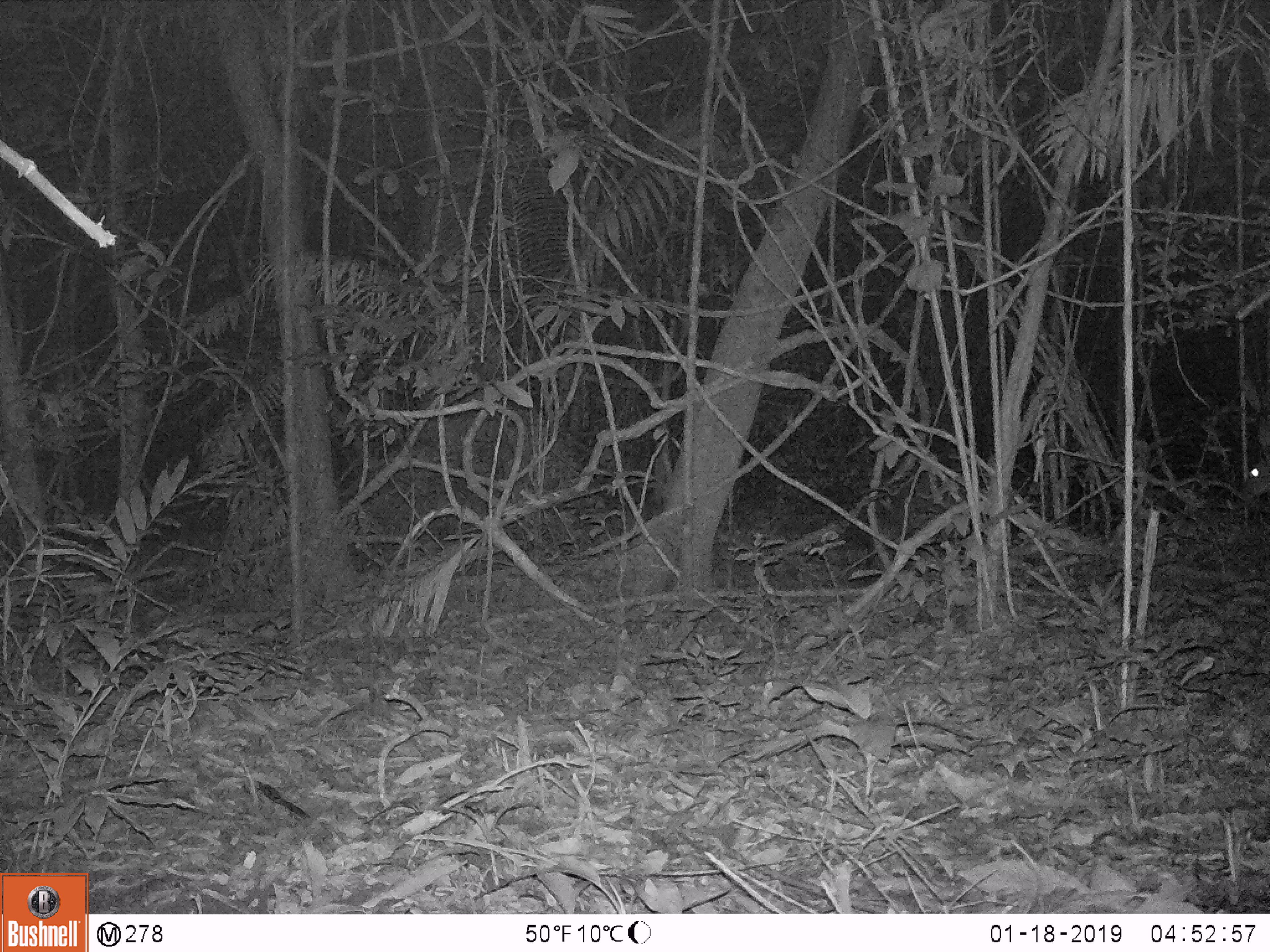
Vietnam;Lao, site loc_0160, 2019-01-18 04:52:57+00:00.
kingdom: Animalia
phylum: Chordata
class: Mammalia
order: Artiodactyla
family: Cervidae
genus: Muntiacus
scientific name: Muntiacus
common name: muntjacs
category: unidentified muntjac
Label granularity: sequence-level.